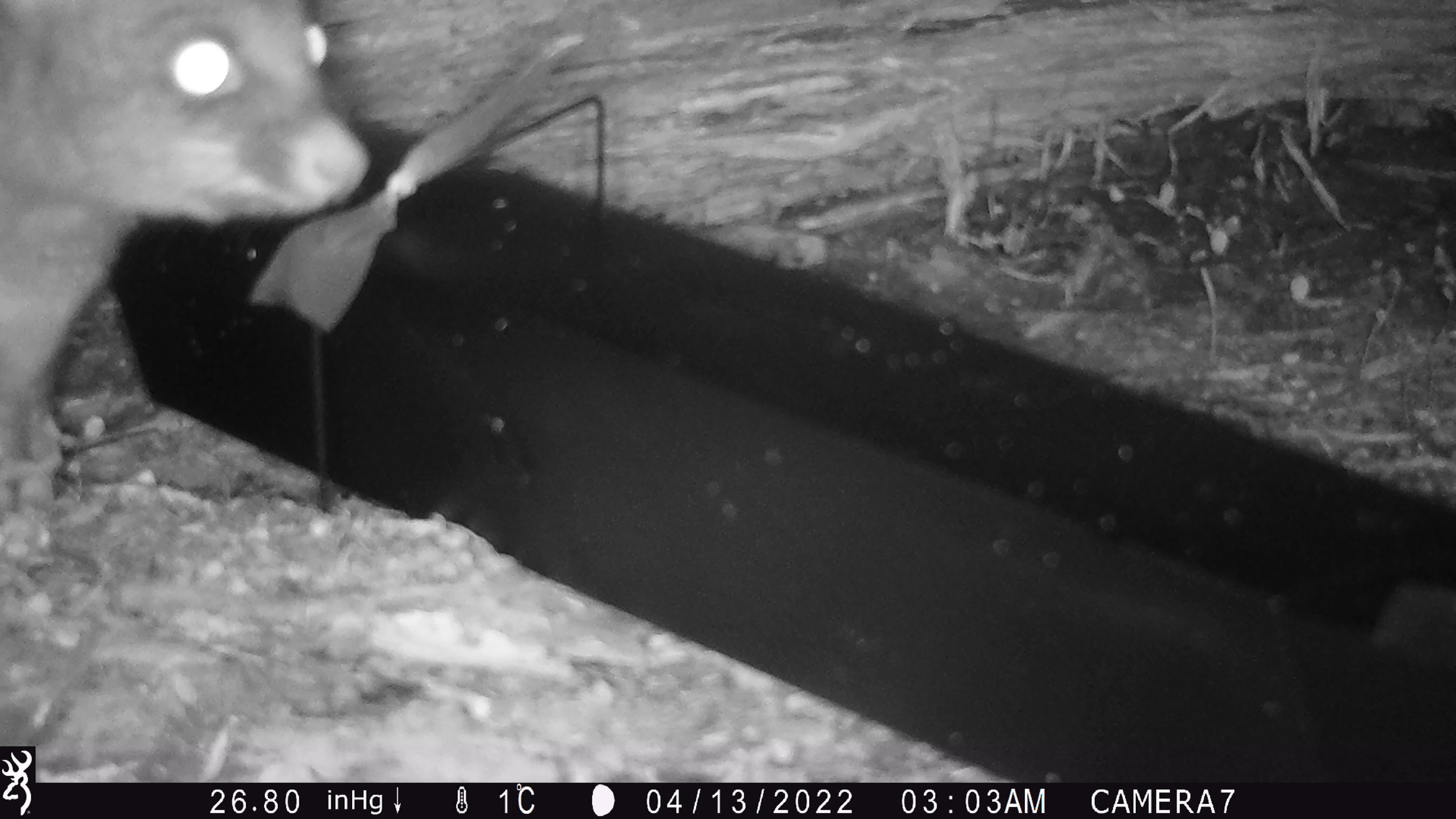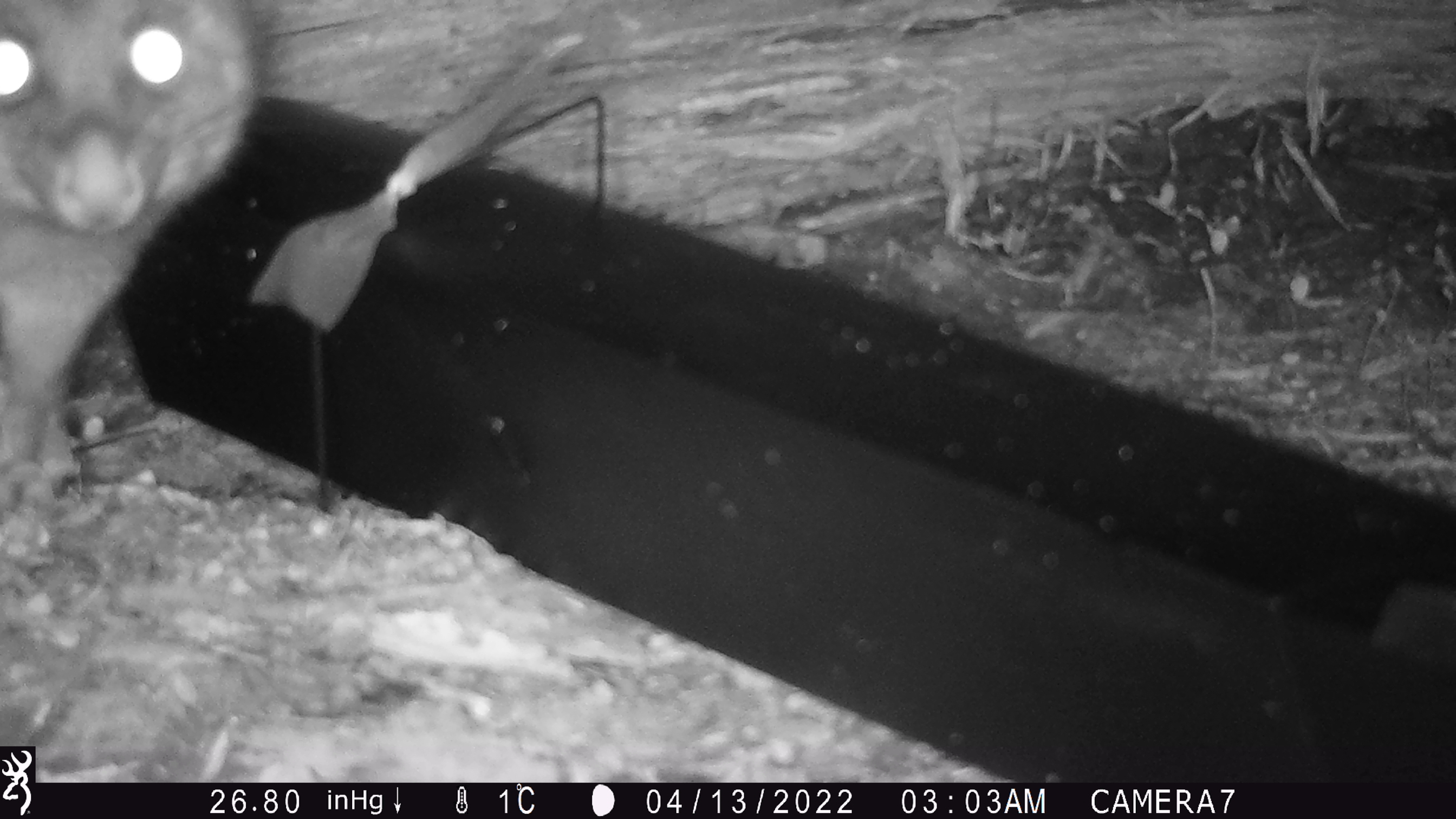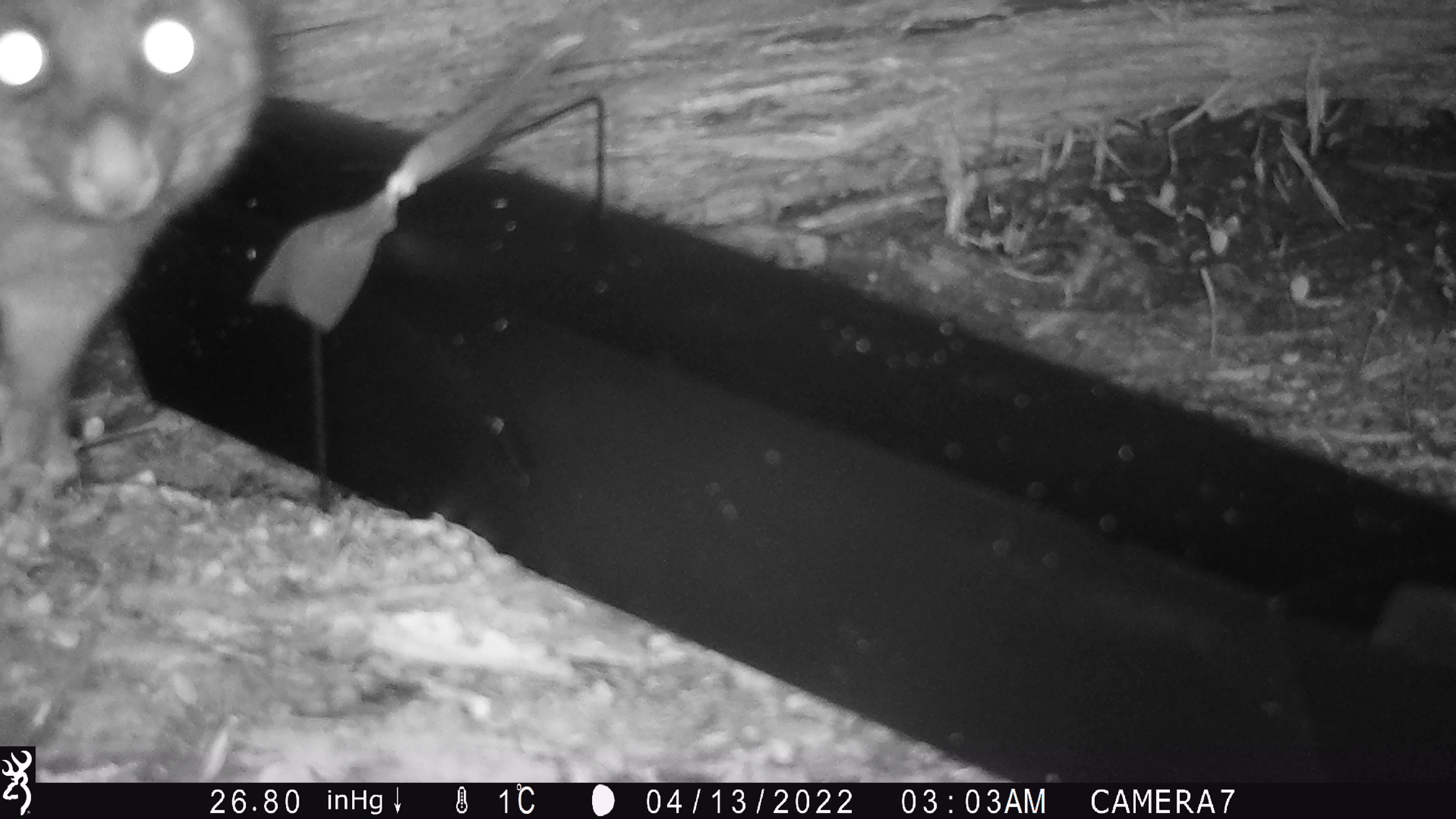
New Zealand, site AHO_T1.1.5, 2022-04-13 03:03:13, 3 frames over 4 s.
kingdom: Animalia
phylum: Chordata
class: Mammalia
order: Diprotodontia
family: Phalangeridae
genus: Trichosurus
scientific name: Trichosurus vulpecula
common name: common brushtail possum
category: possum